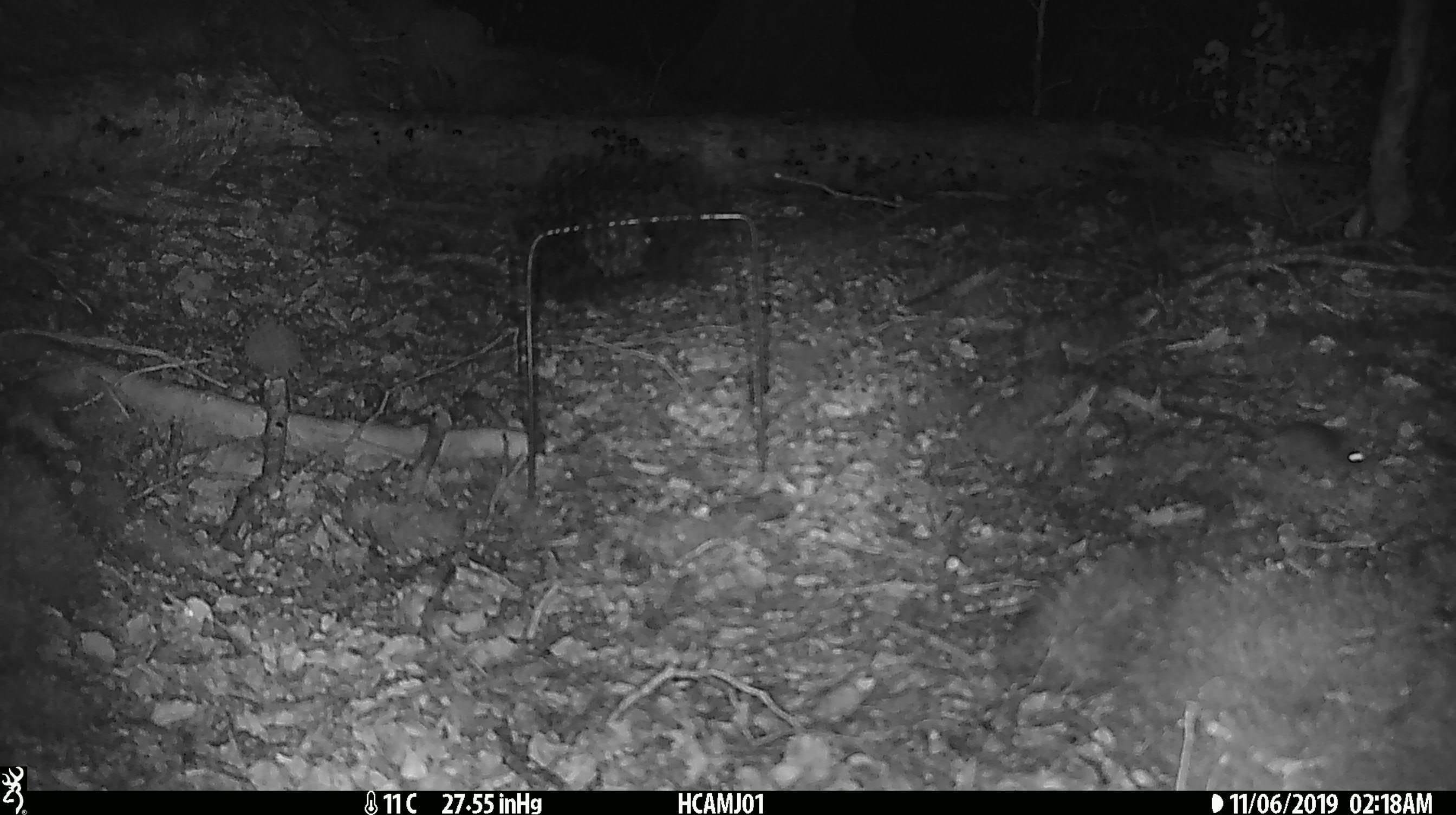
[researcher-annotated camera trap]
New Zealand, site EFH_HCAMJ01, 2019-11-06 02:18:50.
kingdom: Animalia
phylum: Chordata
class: Mammalia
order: Rodentia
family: Muridae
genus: Mus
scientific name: Mus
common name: mouse